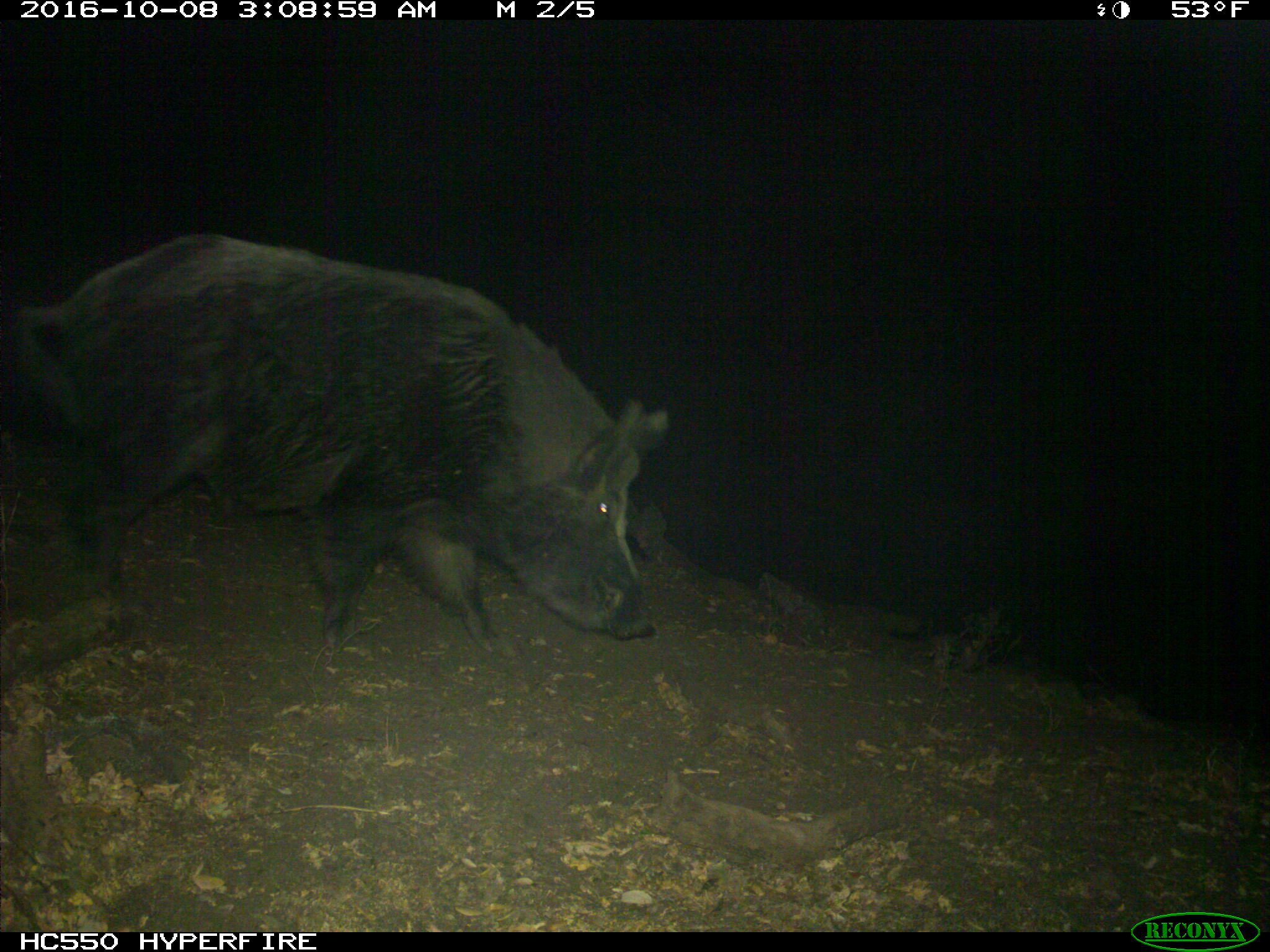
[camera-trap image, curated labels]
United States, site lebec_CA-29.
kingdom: Animalia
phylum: Chordata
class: Mammalia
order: Artiodactyla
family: Suidae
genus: Sus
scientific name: Sus scrofa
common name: wild boar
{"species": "Sus scrofa (wild boar)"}